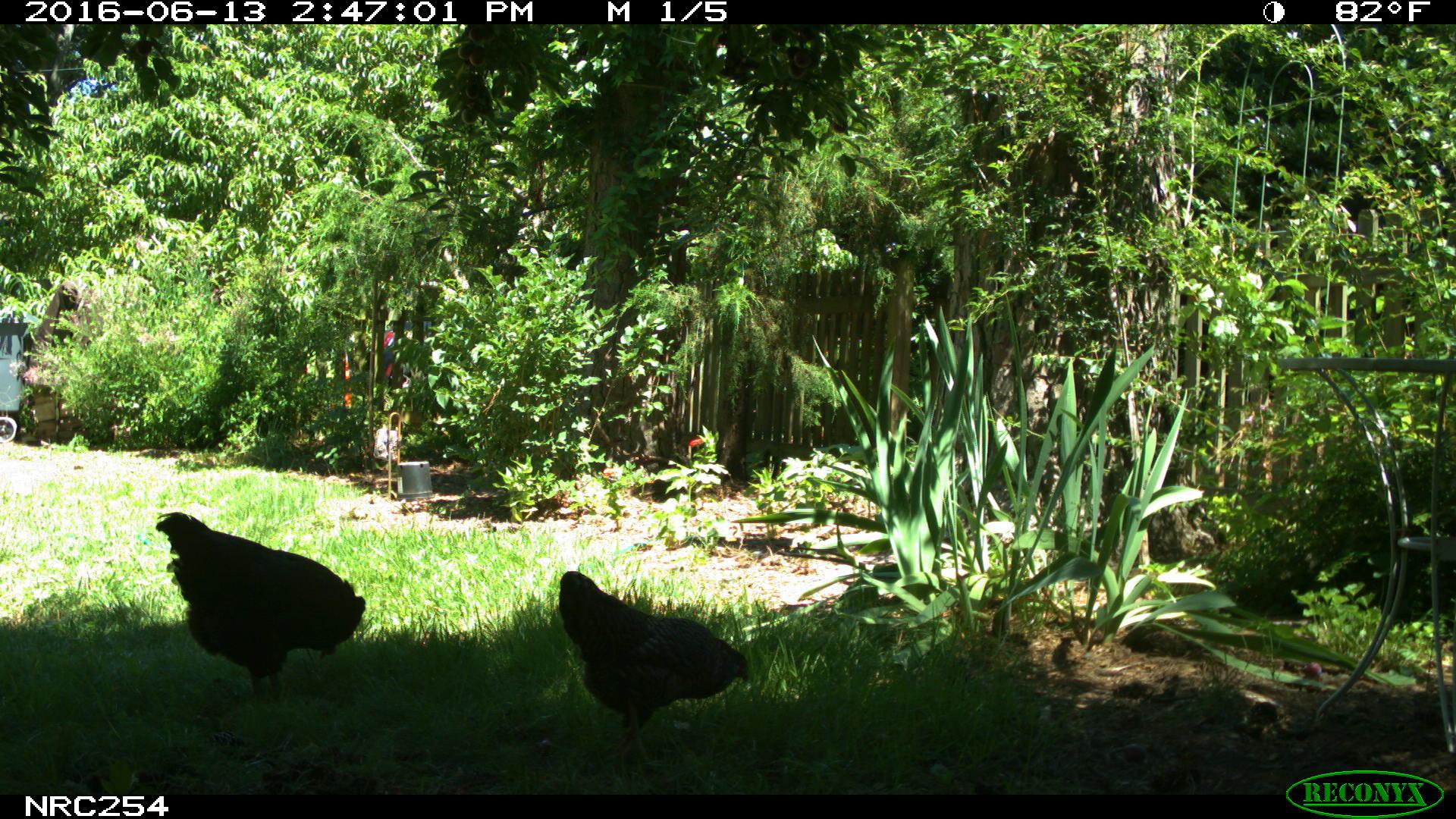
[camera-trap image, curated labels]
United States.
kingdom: Animalia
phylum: Chordata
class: Aves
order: Galliformes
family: Phasianidae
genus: Gallus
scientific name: Gallus gallus domesticus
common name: domestic chicken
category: Chicken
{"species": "Chicken (domestic chicken) (Gallus gallus domesticus)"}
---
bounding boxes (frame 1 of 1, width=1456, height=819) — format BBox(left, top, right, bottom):
Chicken: BBox(156, 511, 362, 703); BBox(539, 569, 753, 753)